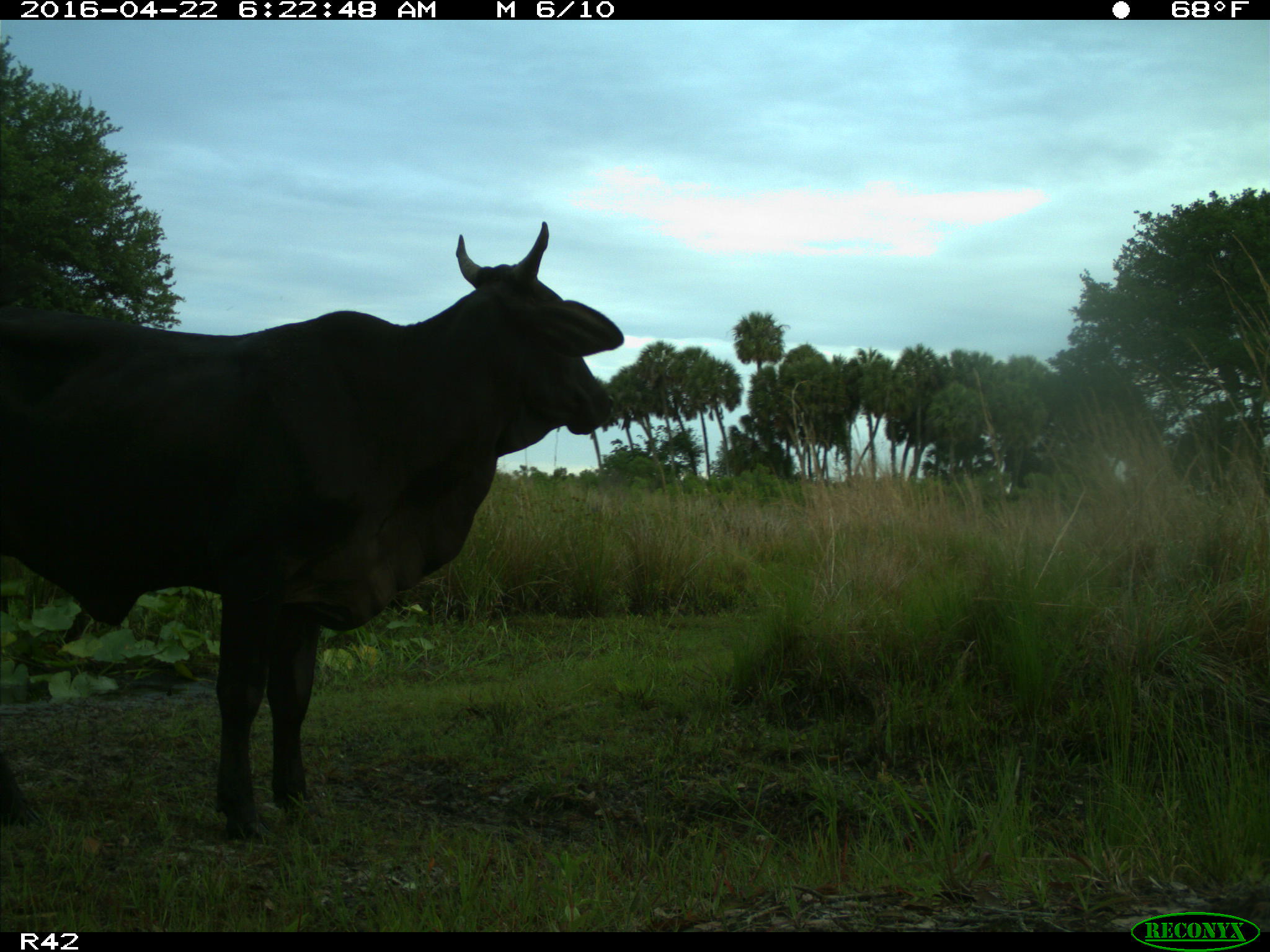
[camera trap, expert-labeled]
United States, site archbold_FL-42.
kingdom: Animalia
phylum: Chordata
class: Mammalia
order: Artiodactyla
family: Bovidae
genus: Bos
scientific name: Bos taurus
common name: domestic cow